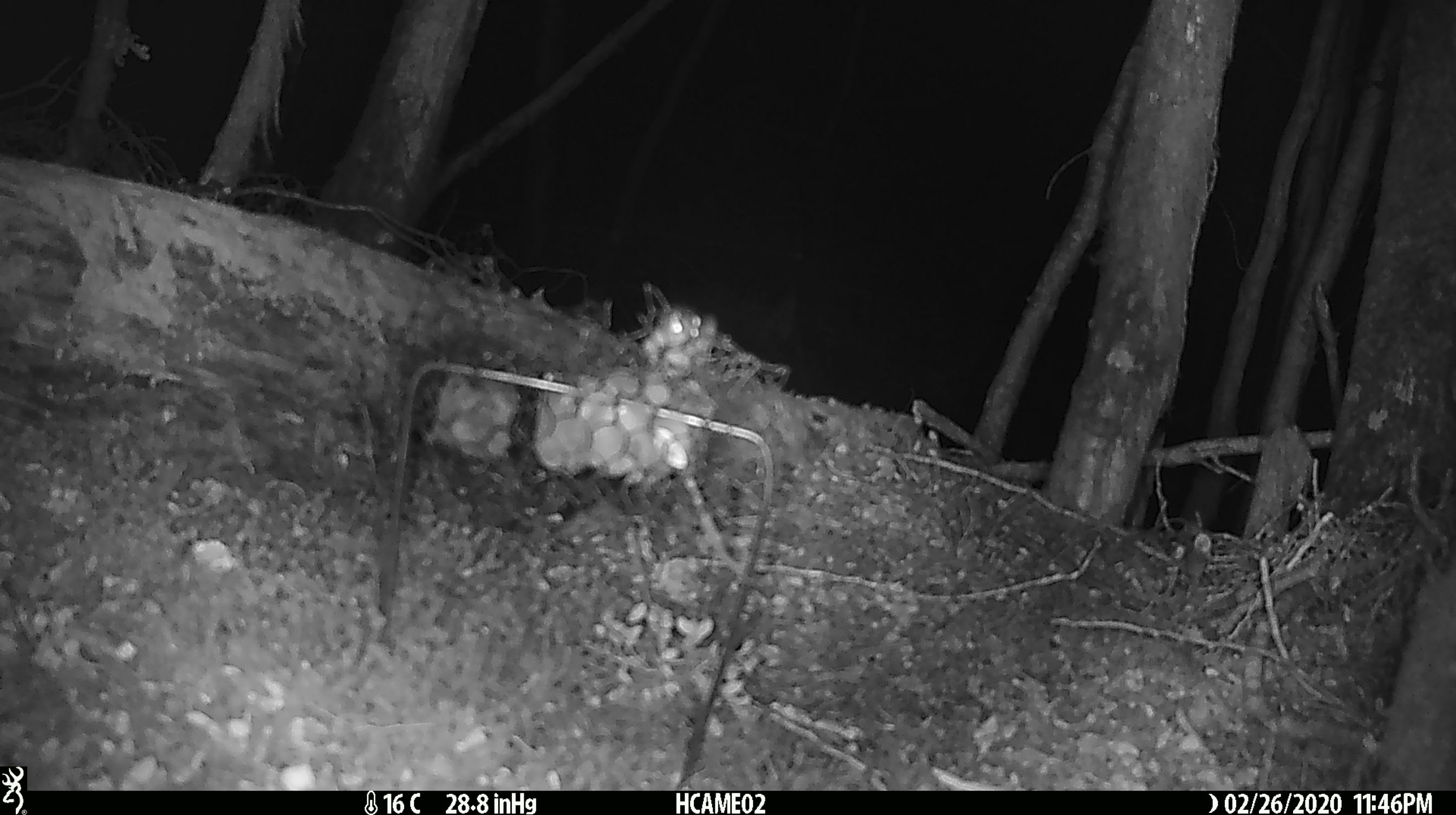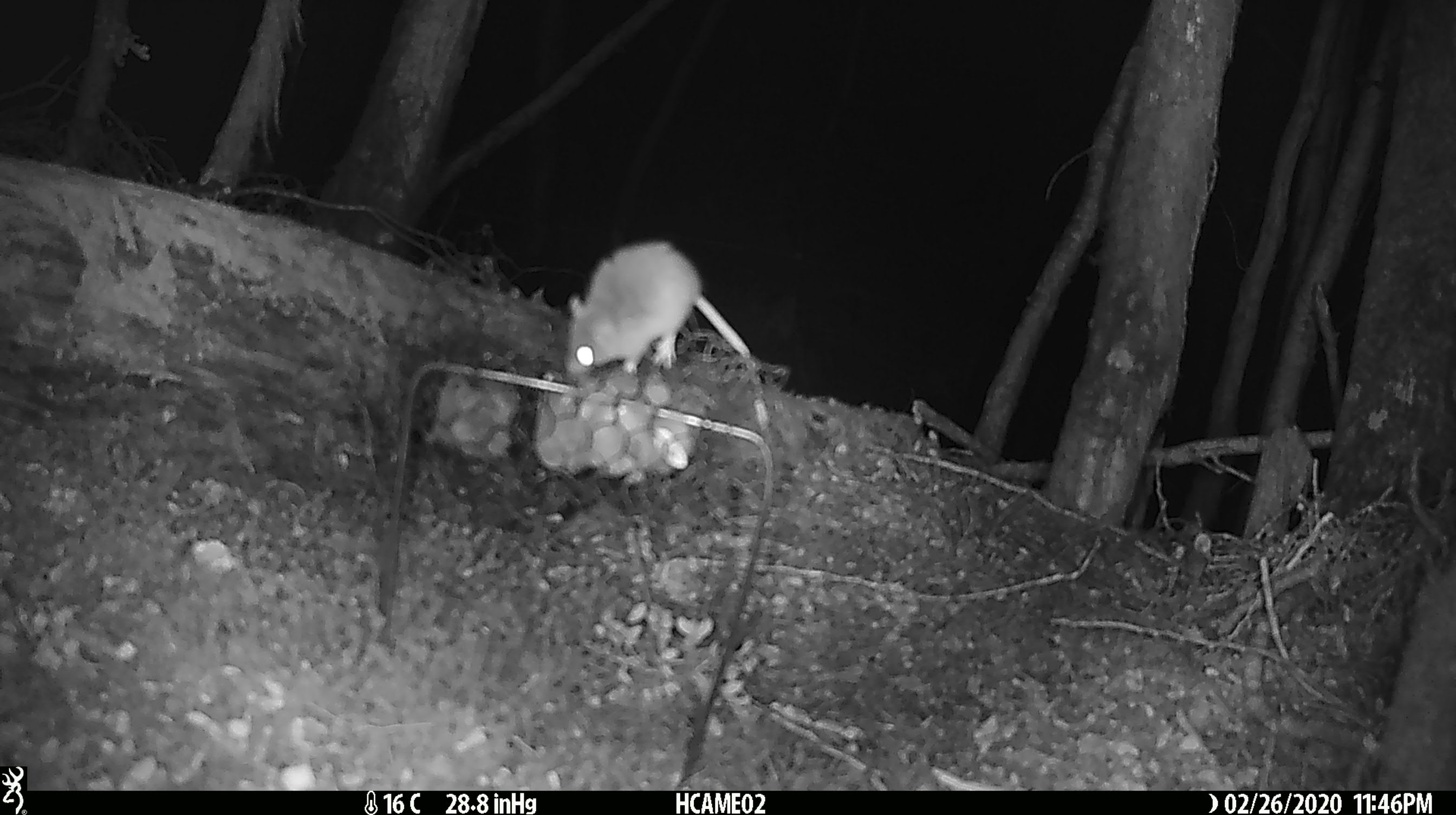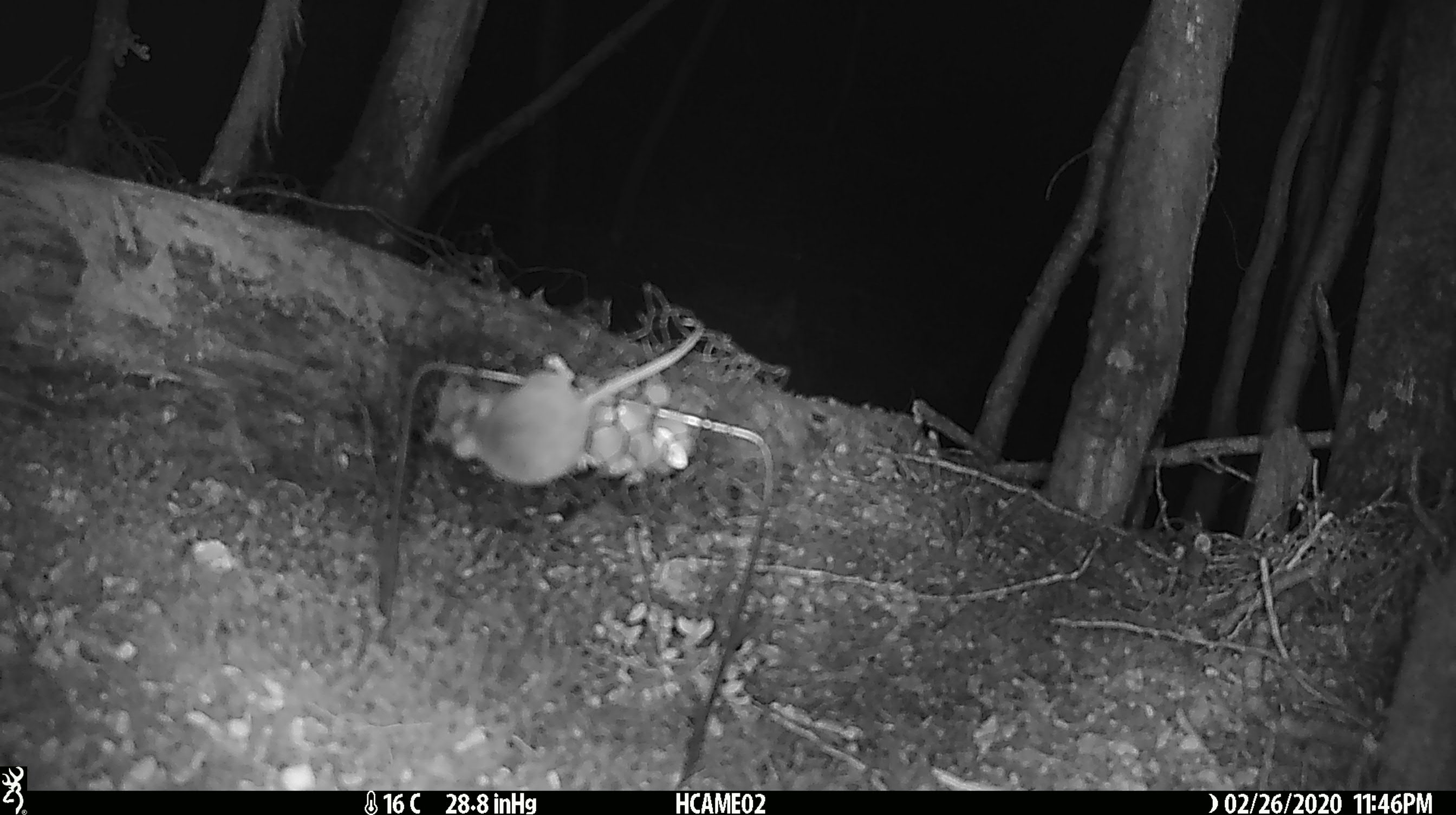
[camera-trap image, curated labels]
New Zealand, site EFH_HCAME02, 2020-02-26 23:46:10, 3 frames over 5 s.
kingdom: Animalia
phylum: Chordata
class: Mammalia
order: Rodentia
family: Muridae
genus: Mus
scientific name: Mus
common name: mouse